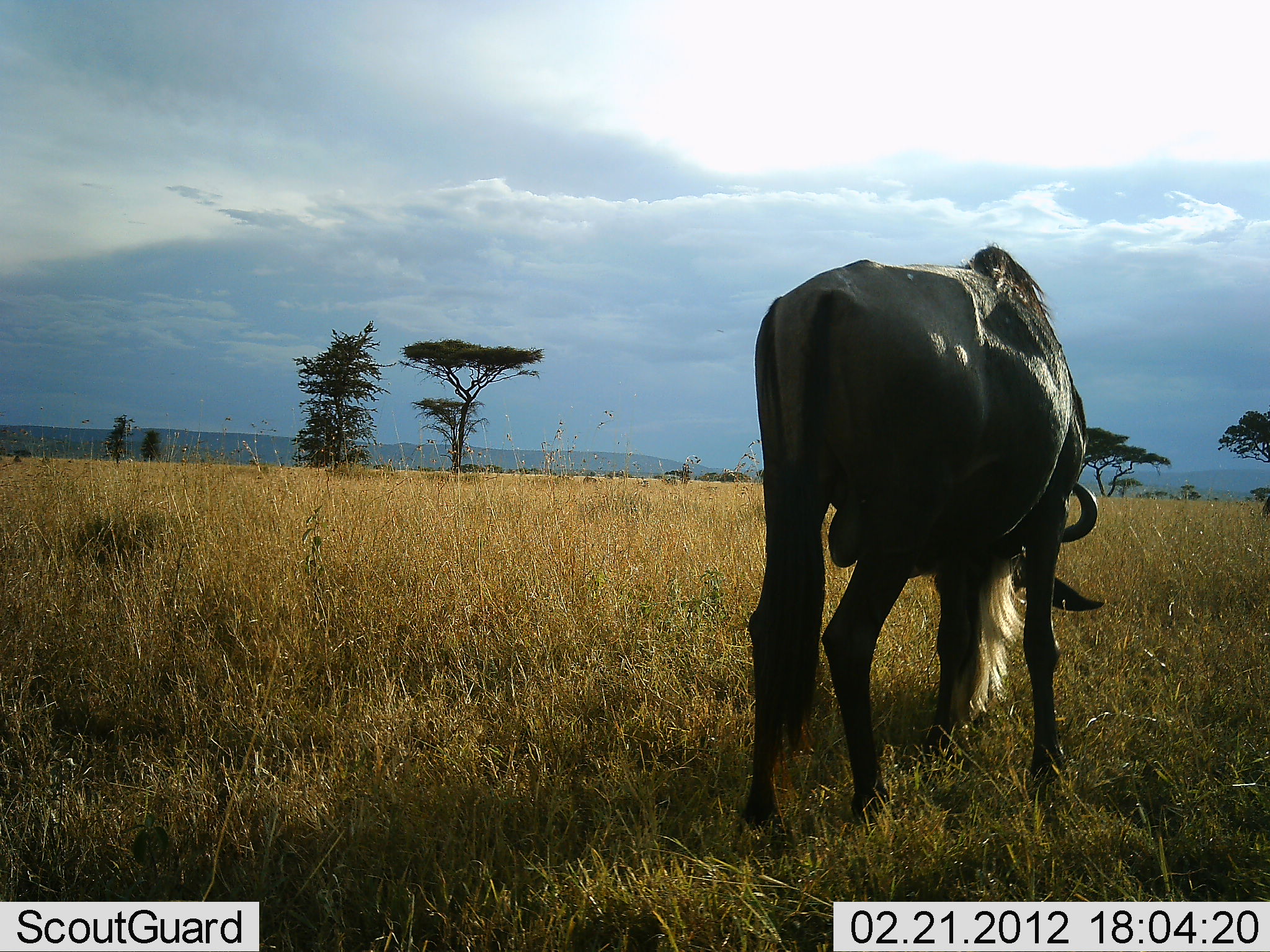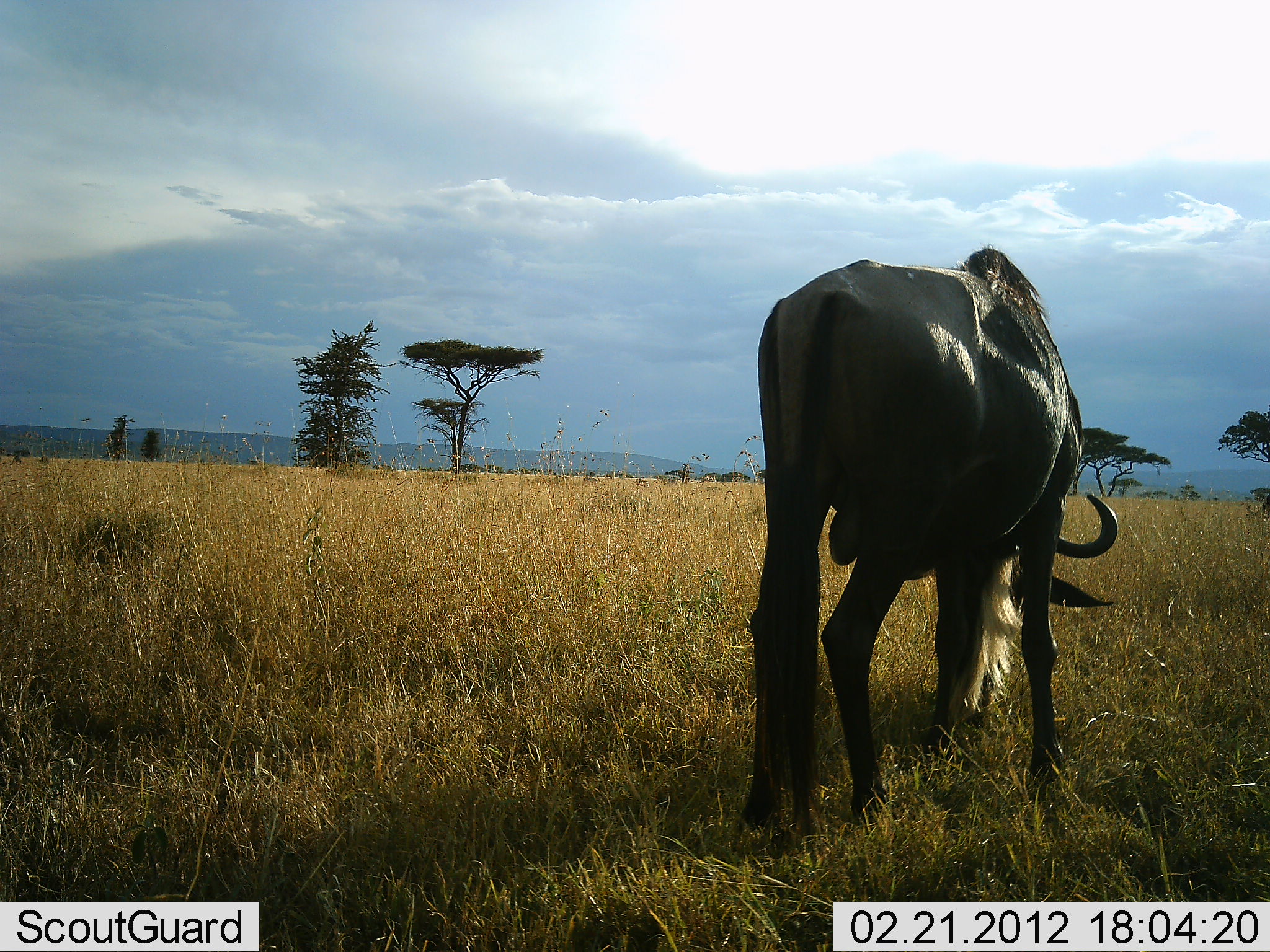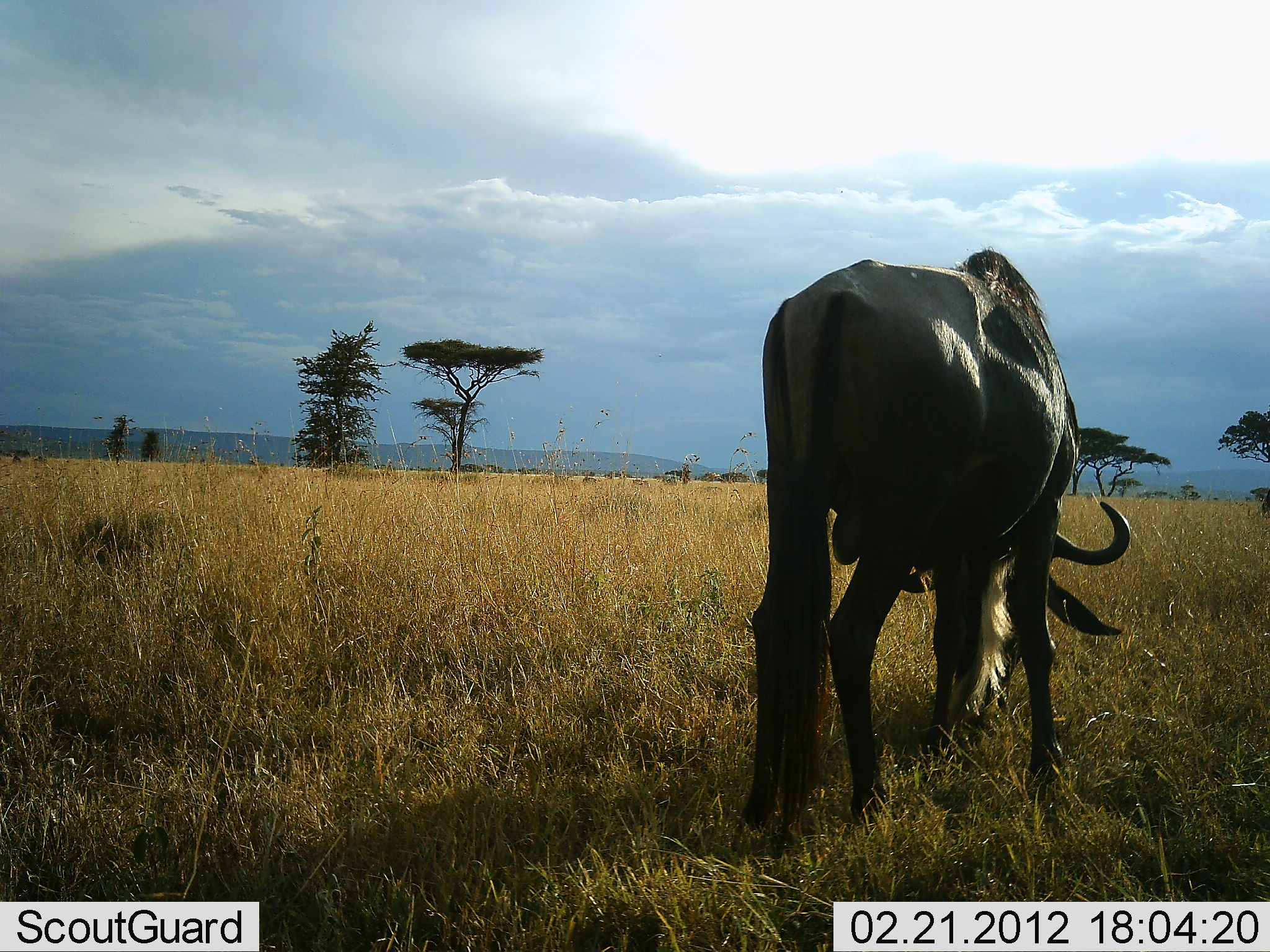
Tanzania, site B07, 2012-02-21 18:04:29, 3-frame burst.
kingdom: Animalia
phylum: Chordata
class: Mammalia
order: Artiodactyla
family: Bovidae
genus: Connochaetes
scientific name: Connochaetes taurinus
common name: blue wildebeest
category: wildebeest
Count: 1.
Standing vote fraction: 13%.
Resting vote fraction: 0%.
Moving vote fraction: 0%.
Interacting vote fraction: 0%.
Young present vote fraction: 0%.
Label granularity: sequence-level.